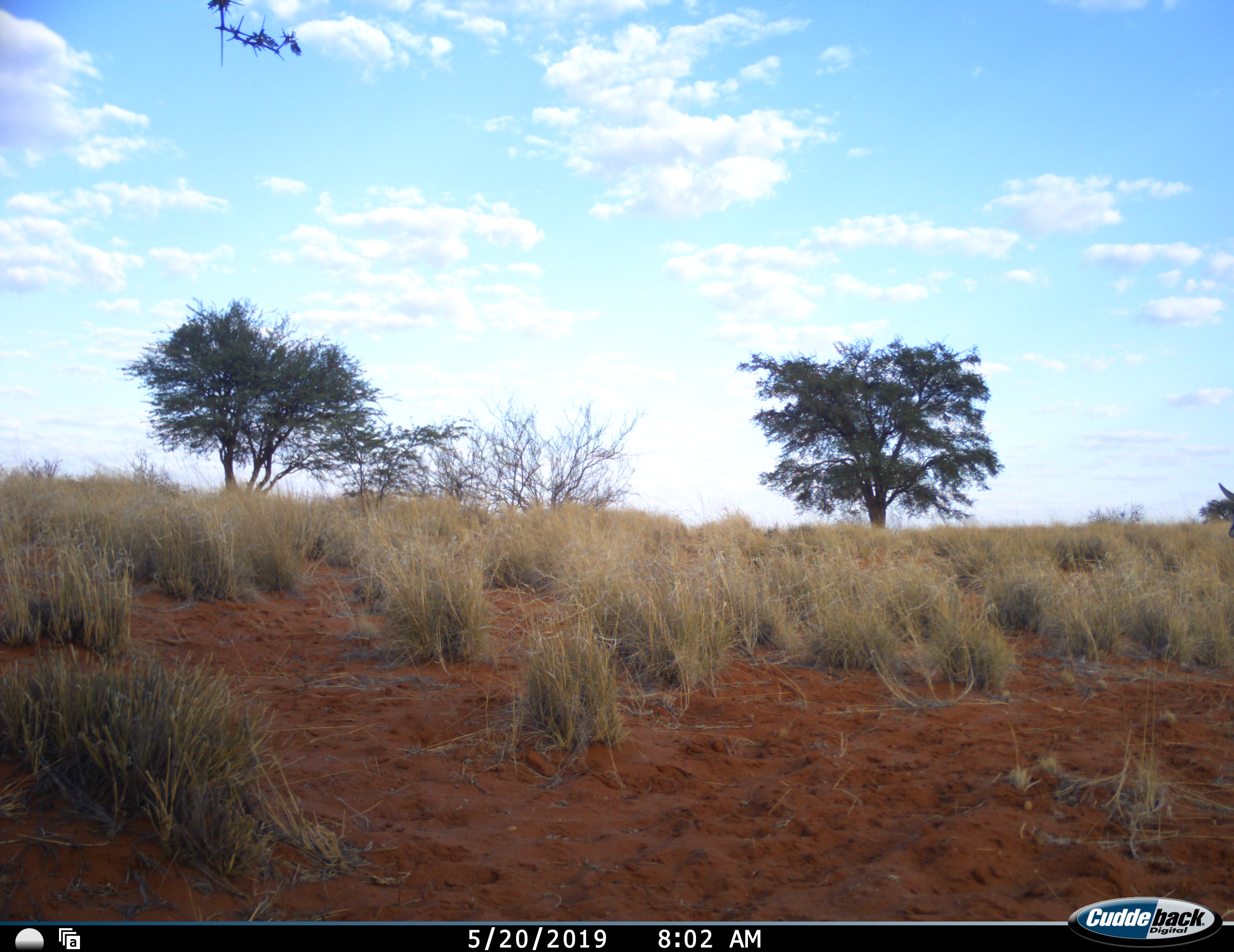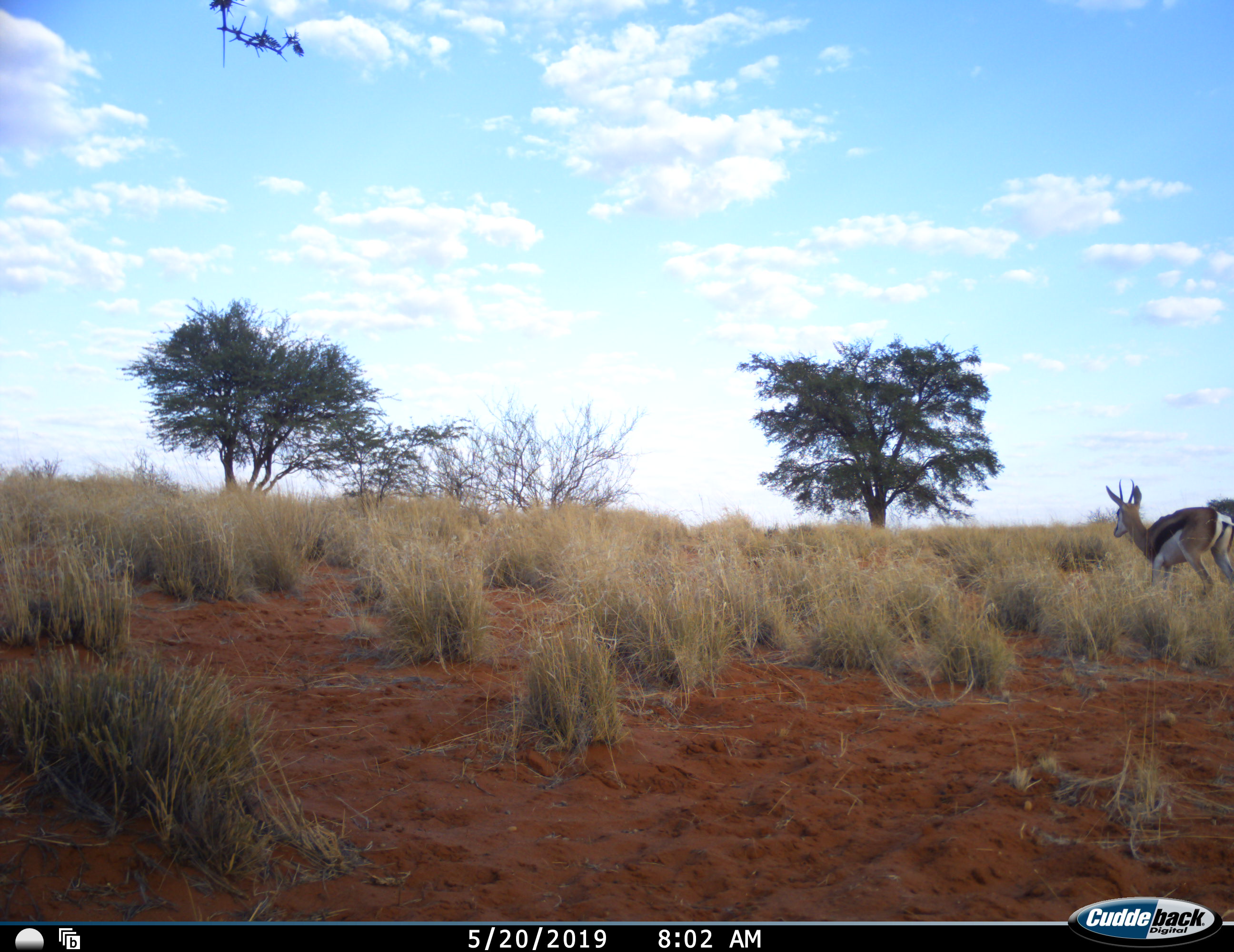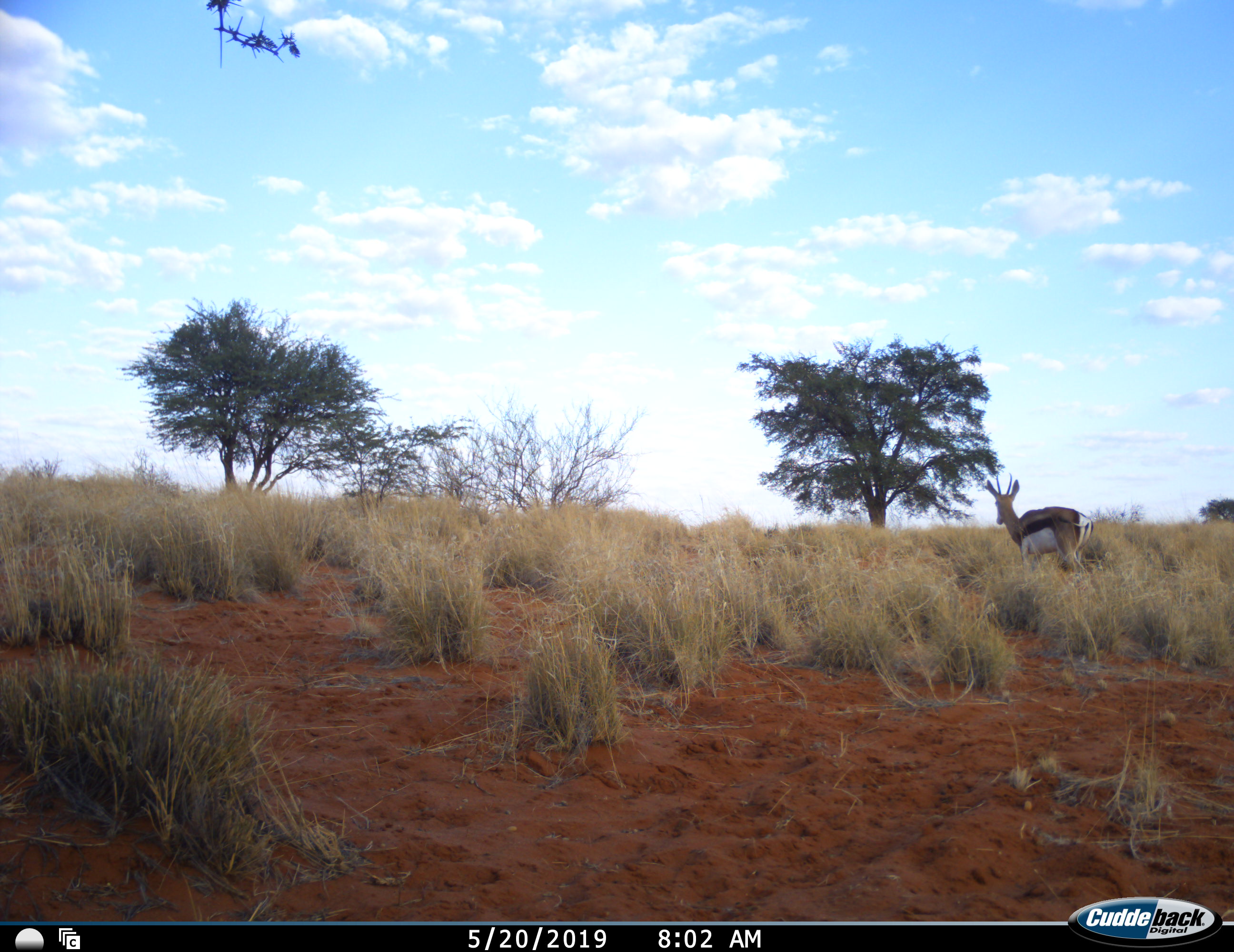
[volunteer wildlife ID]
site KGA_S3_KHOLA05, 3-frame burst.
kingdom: Animalia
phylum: Chordata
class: Mammalia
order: Artiodactyla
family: Bovidae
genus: Antidorcas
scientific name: Antidorcas marsupialis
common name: springbok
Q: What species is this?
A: Springbok (Antidorcas marsupialis).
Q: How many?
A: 1.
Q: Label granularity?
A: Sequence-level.